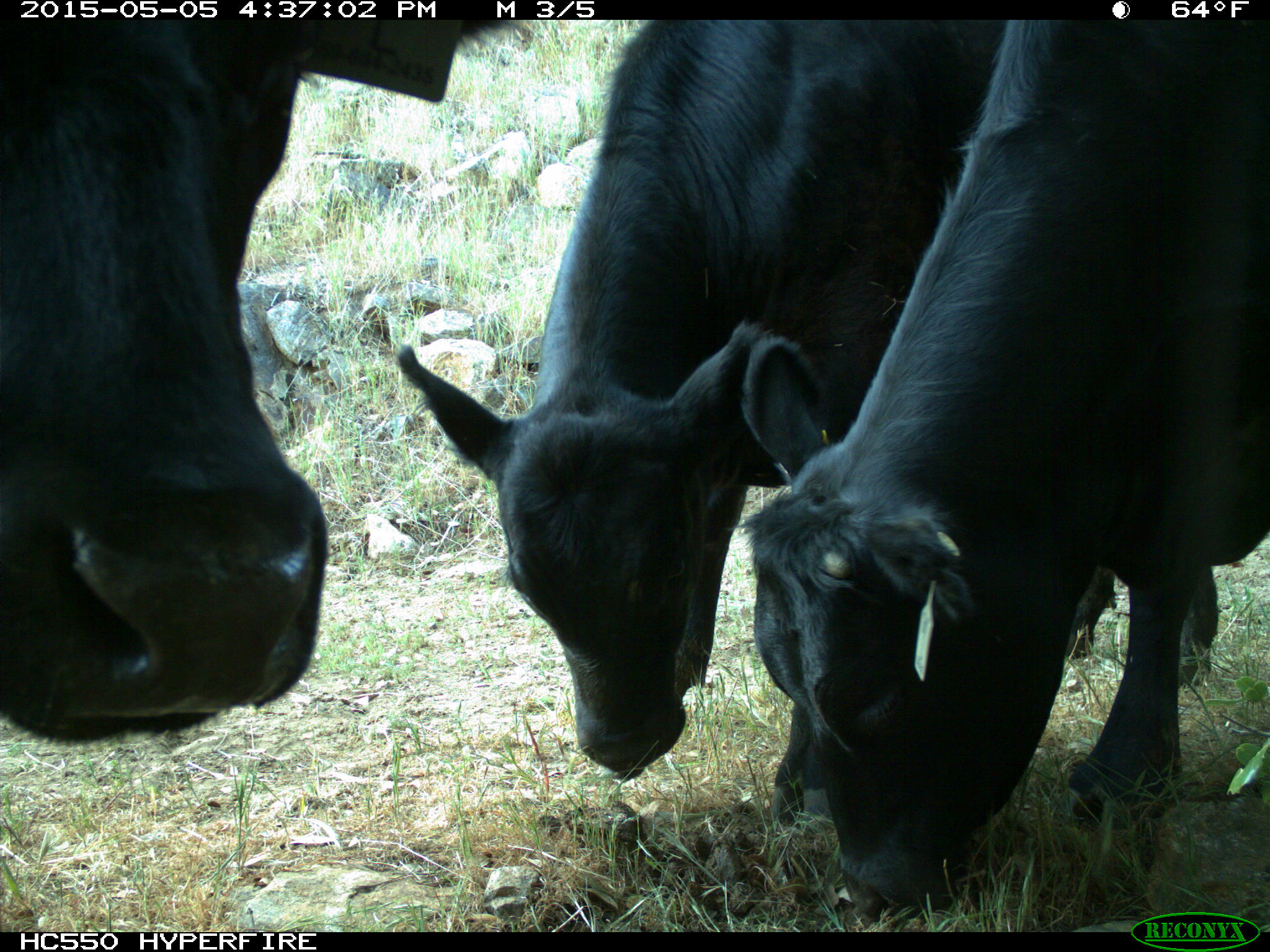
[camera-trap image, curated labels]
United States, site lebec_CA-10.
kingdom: Animalia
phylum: Chordata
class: Mammalia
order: Artiodactyla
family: Bovidae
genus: Bos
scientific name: Bos taurus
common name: domestic cow